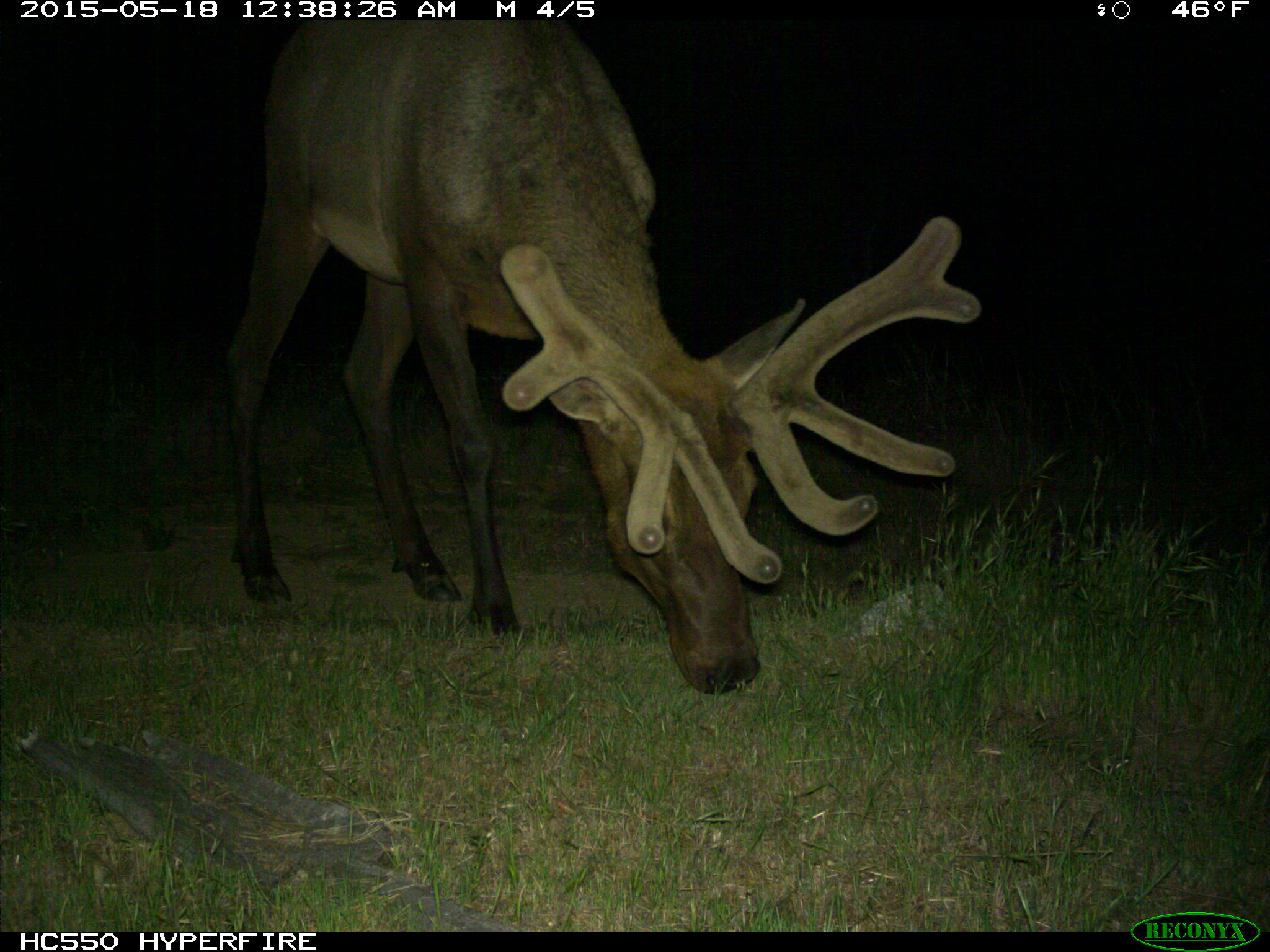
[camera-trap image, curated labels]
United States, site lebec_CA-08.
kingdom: Animalia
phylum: Chordata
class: Mammalia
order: Artiodactyla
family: Cervidae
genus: Cervus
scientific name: Cervus canadensis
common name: elk